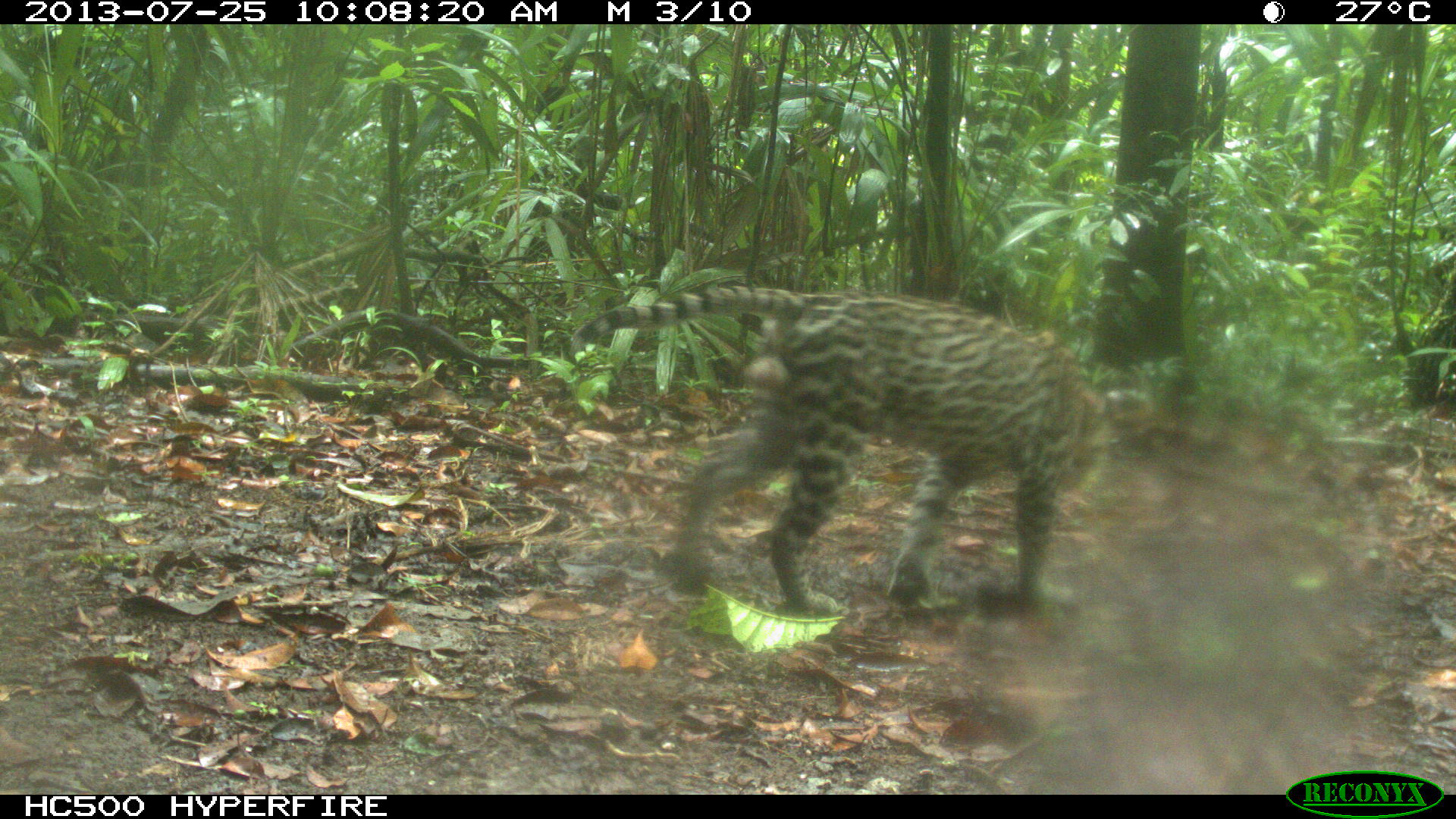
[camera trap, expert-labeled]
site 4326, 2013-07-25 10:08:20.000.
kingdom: Animalia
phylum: Chordata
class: Mammalia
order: Carnivora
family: Felidae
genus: Leopardus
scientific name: Leopardus pardalis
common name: ocelot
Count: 1.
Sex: male.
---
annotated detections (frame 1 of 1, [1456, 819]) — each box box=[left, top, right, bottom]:
leopardus pardalis: box=[567, 284, 1152, 614]